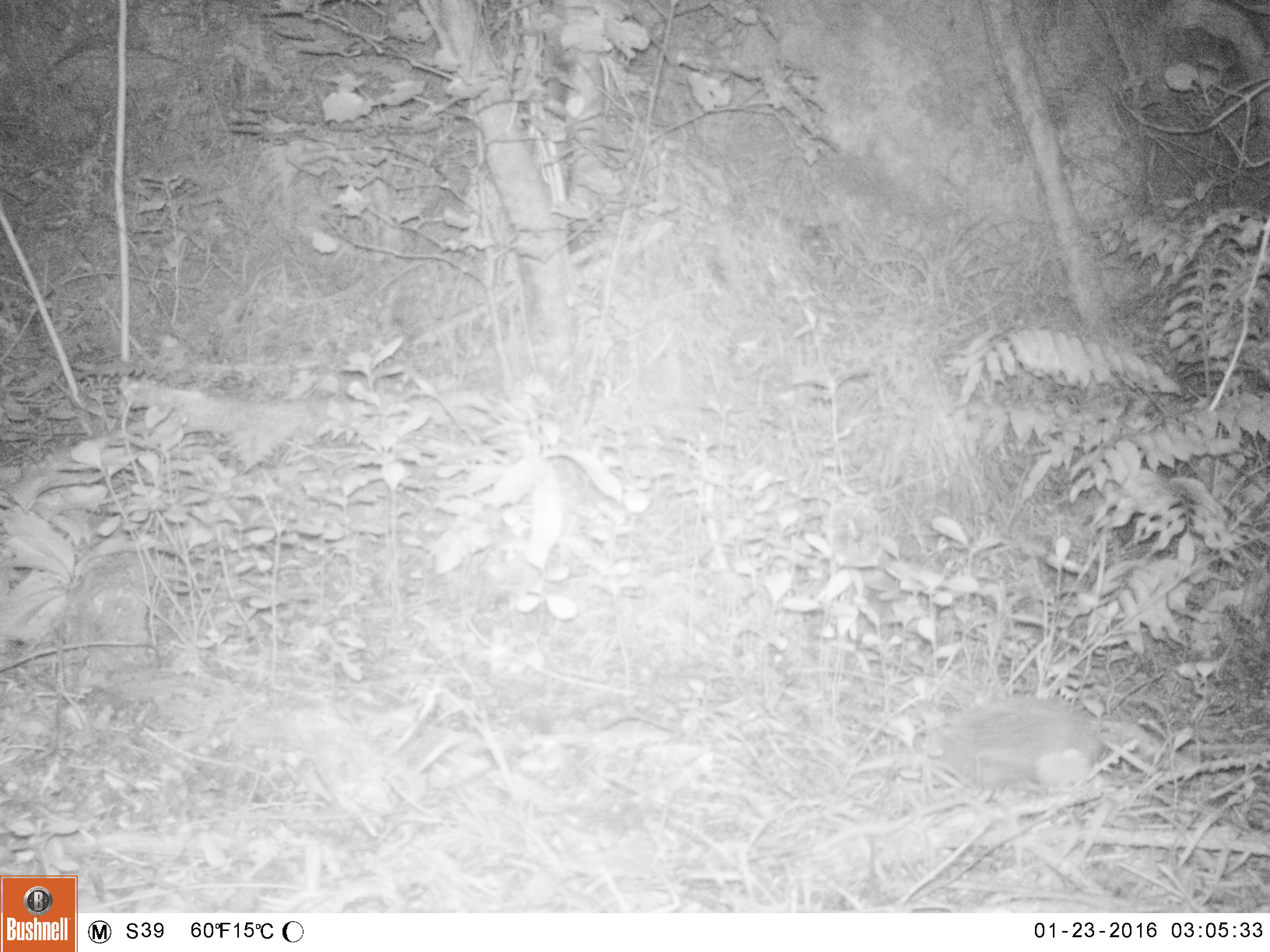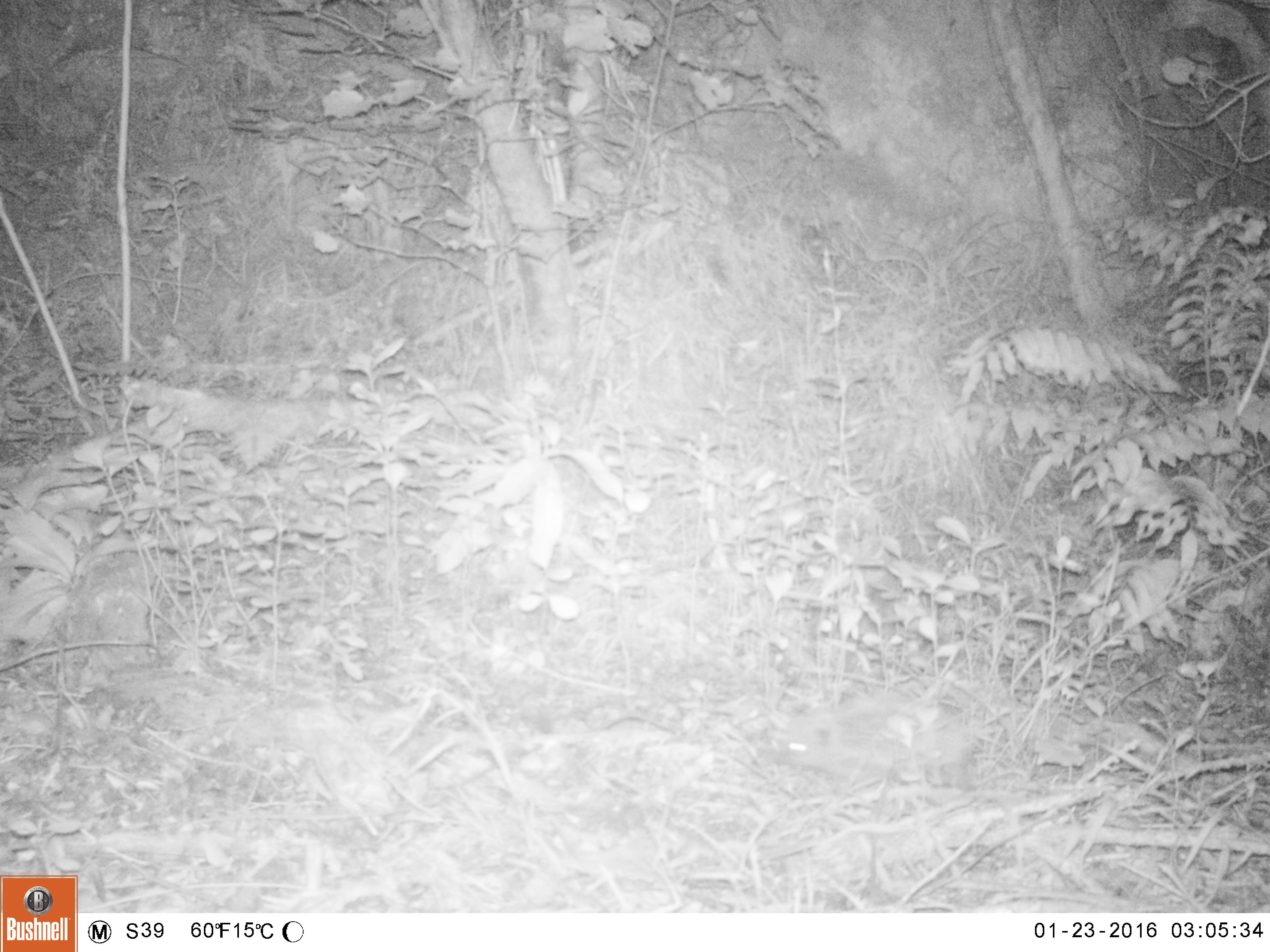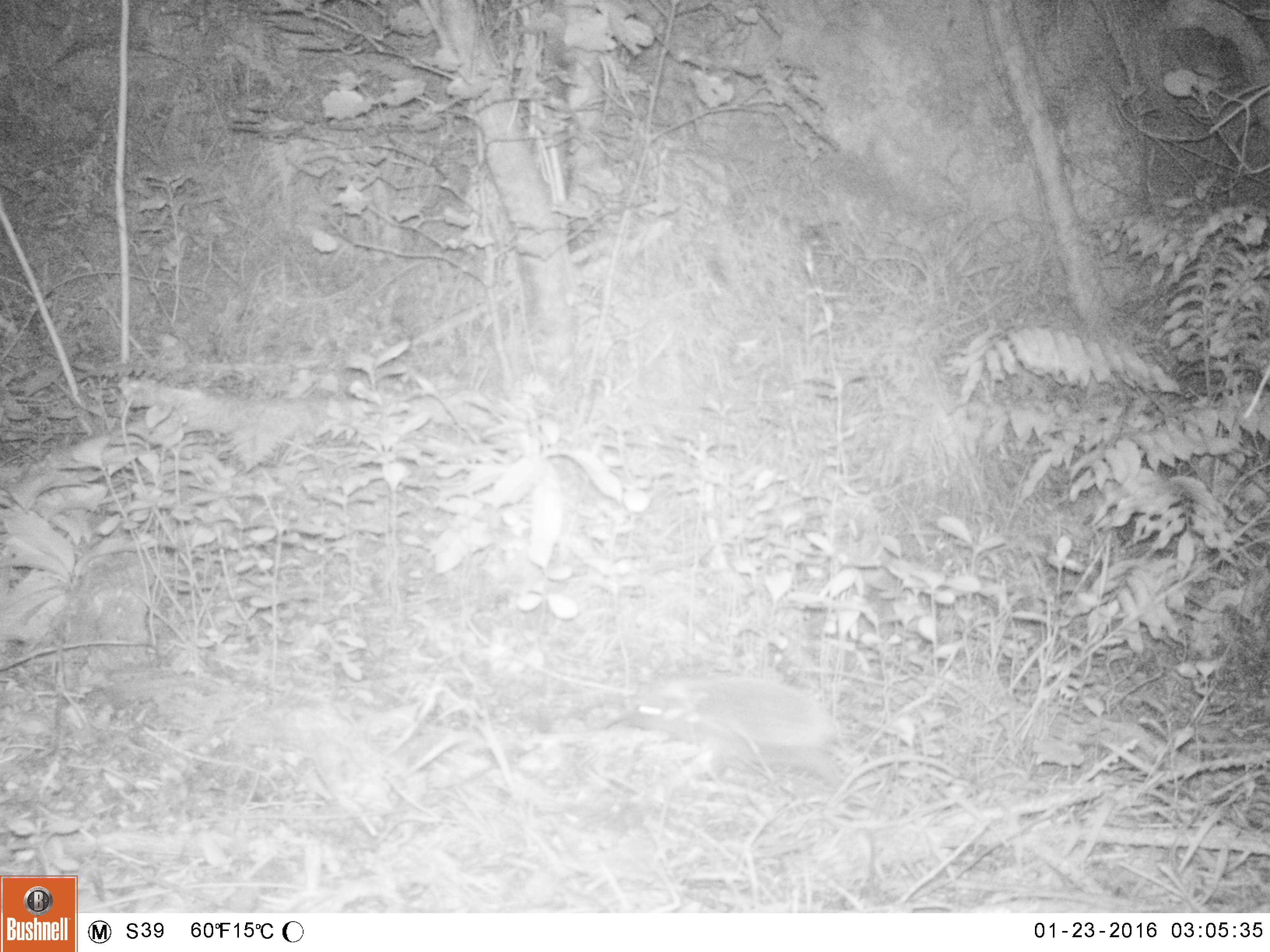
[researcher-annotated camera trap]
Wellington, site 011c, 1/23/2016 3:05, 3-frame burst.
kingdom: Animalia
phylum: Chordata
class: Mammalia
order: Eulipotyphla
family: Erinaceidae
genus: Erinaceus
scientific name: Erinaceus europaeus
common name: hedgehog